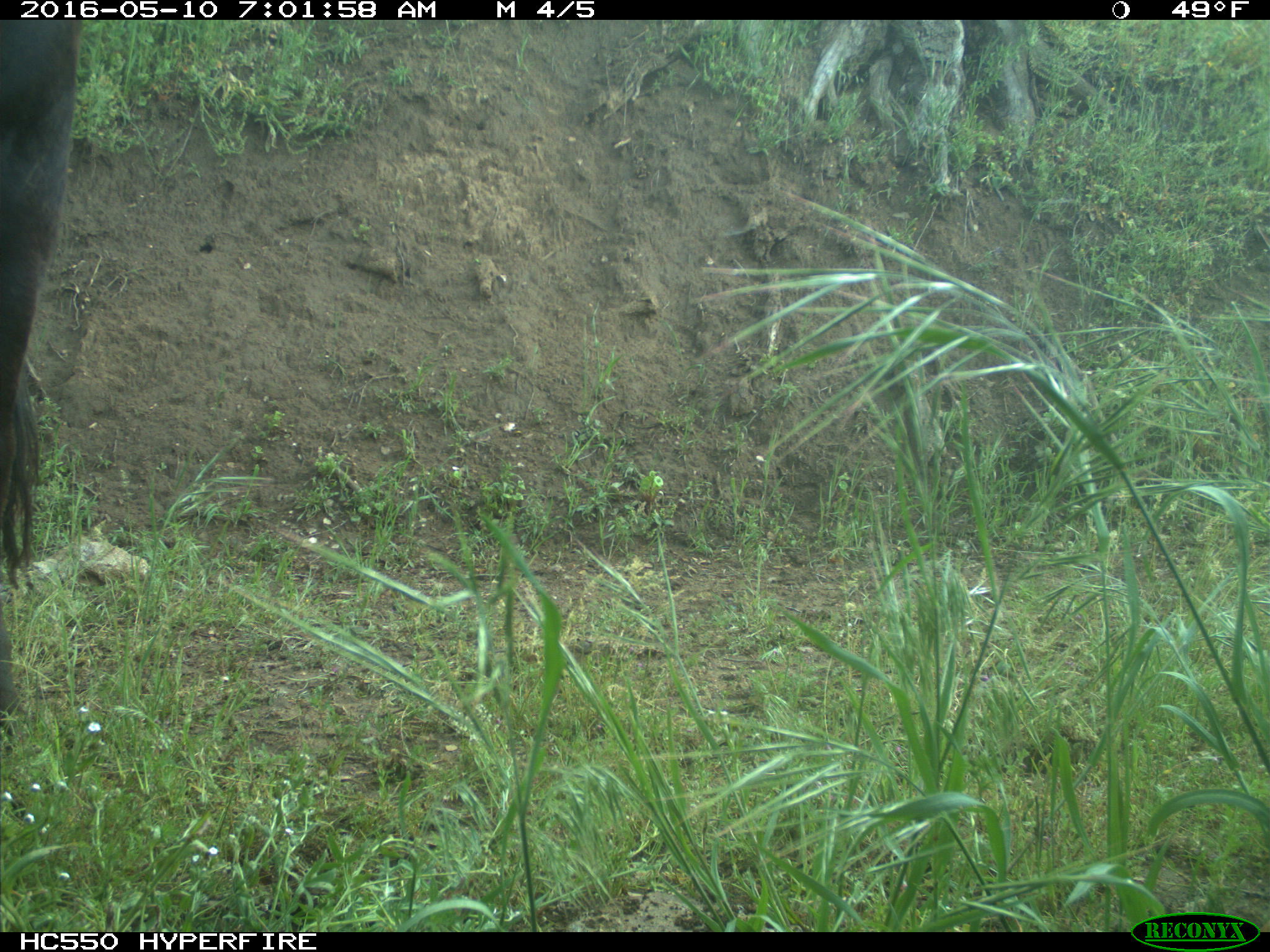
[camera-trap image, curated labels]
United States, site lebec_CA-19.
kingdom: Animalia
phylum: Chordata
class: Mammalia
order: Artiodactyla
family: Bovidae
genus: Bos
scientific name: Bos taurus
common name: domestic cow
Bos taurus (domestic cow).